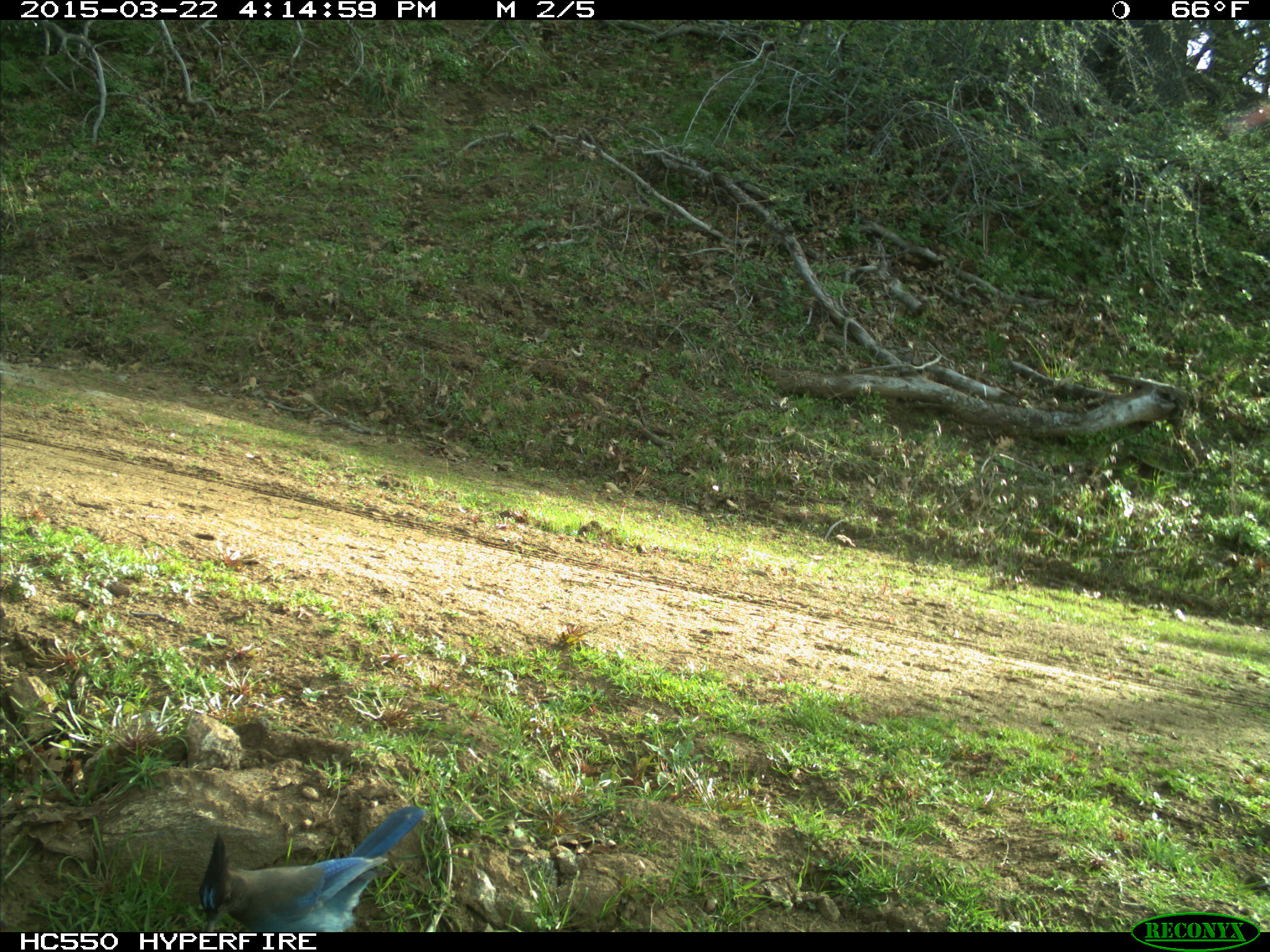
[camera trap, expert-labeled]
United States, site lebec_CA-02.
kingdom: Animalia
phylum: Chordata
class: Aves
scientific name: Aves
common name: birds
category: unidentified bird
Unidentified bird (birds) (Aves).